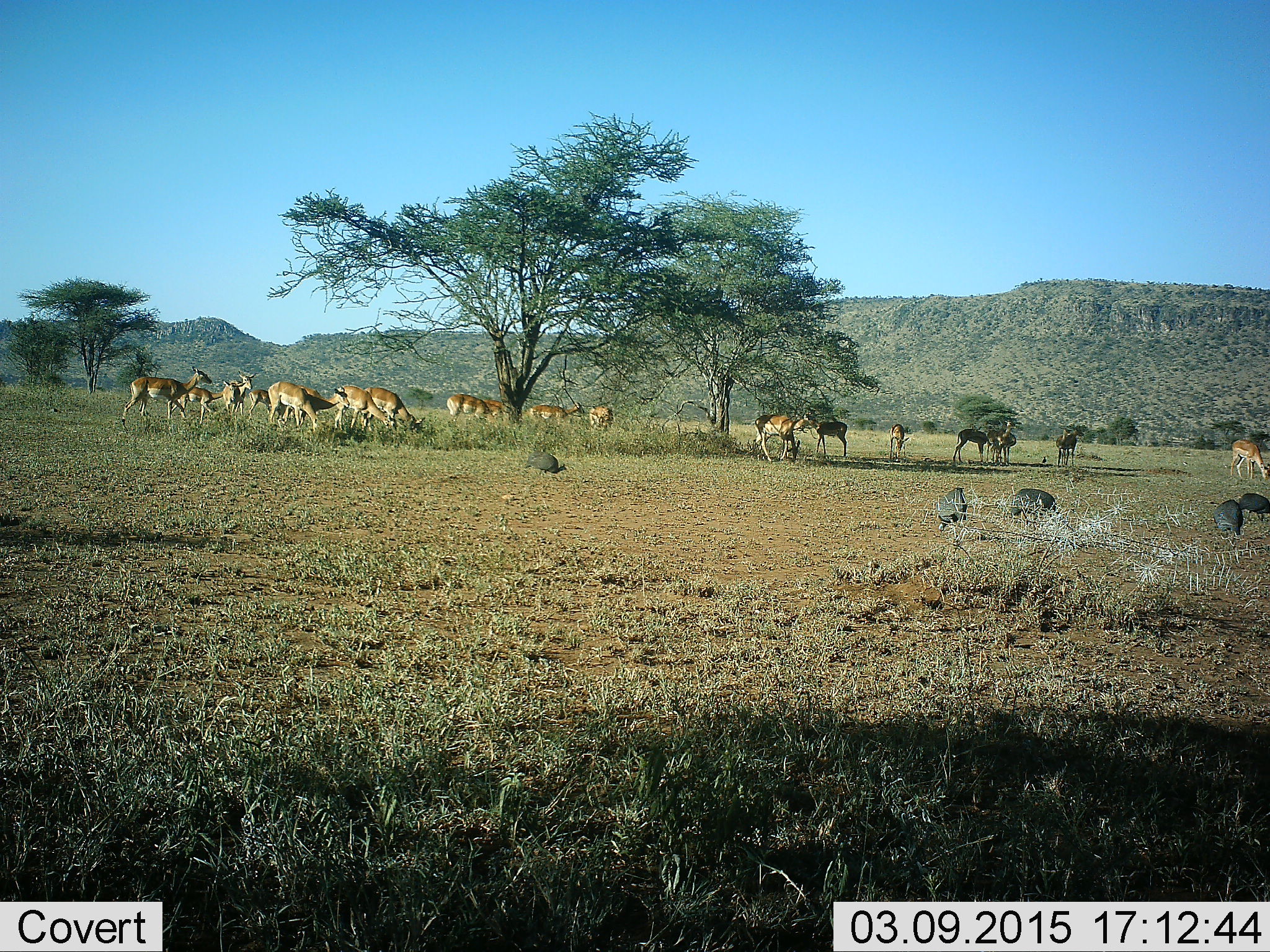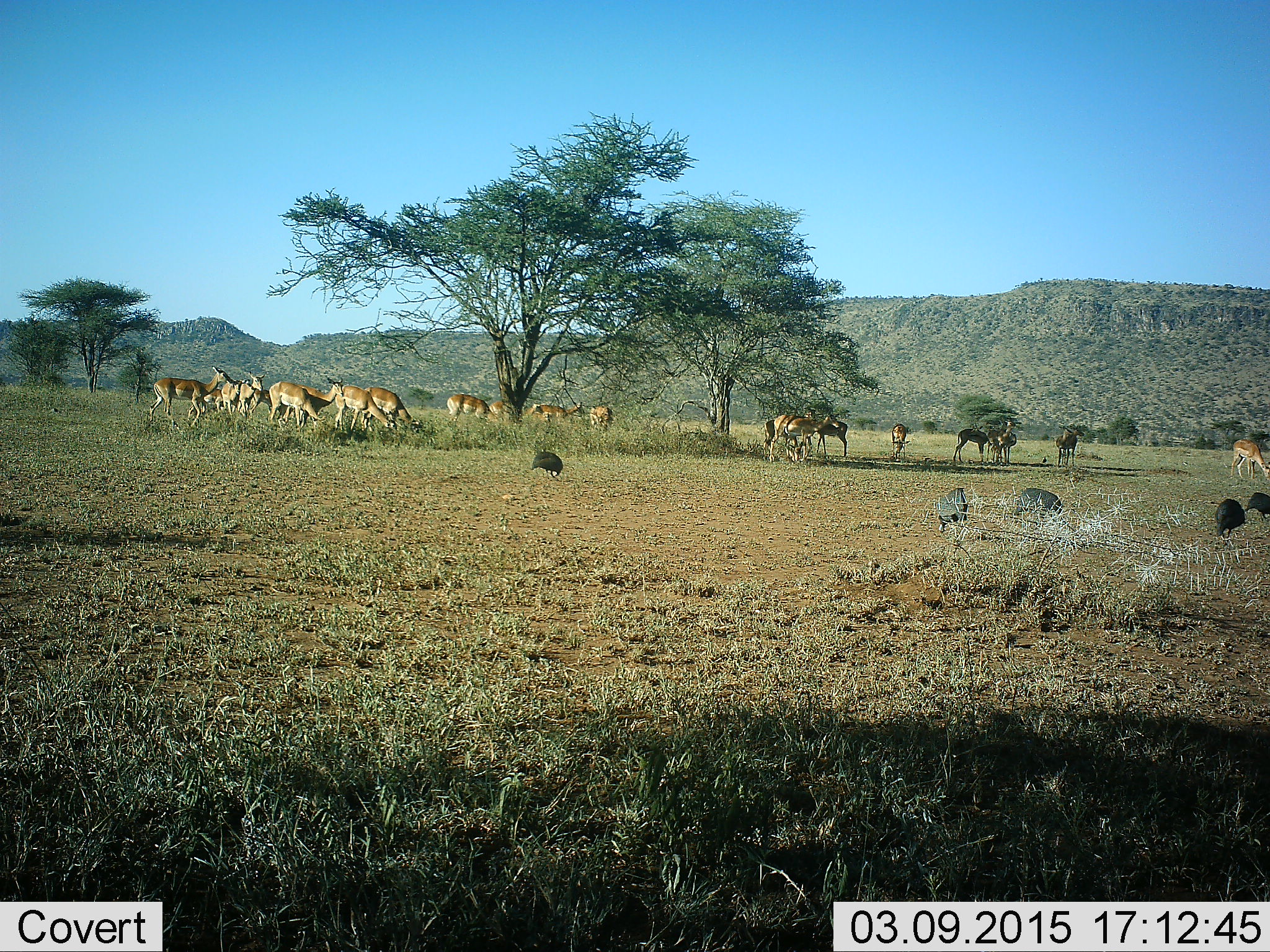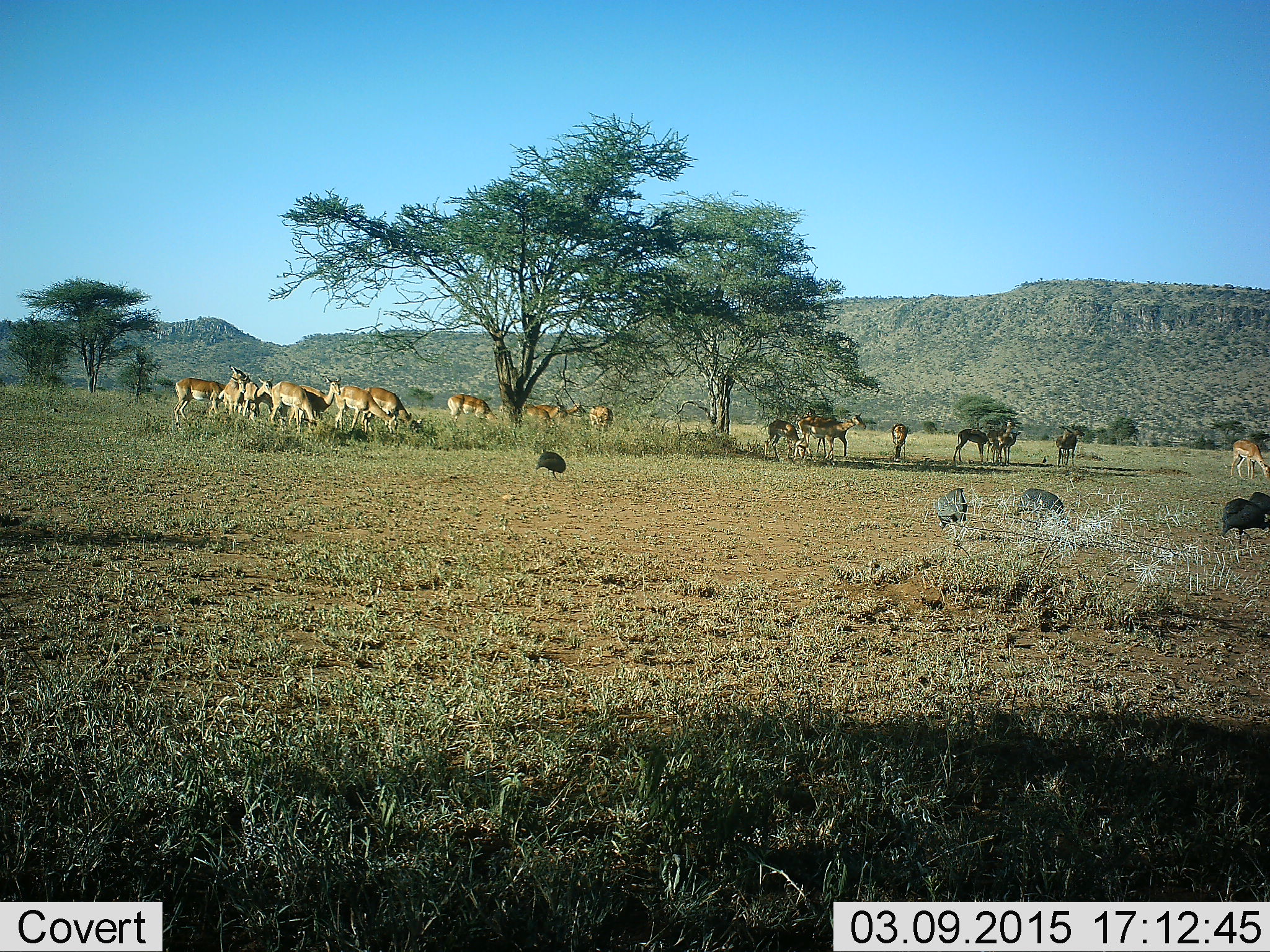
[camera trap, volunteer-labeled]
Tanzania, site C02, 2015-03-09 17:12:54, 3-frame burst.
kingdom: Animalia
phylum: Chordata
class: Aves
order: Galliformes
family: Numididae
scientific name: Numididae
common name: guinea fowl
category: guineafowl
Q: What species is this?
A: Guineafowl (guinea fowl) (Numididae).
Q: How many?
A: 5.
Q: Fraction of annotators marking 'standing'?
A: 23%.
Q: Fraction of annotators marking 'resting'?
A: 0%.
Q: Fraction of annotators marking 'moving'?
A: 23%.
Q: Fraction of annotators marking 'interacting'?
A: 0%.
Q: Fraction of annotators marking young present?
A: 0%.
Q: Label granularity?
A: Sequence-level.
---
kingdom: Animalia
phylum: Chordata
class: Mammalia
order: Artiodactyla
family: Bovidae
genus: Aepyceros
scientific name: Aepyceros melampus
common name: impala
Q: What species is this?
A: Impala (Aepyceros melampus).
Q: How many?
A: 11-50.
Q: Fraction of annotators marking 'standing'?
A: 50%.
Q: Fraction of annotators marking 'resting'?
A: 10%.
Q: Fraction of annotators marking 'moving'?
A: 30%.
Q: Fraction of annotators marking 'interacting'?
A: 30%.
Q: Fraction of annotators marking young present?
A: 0%.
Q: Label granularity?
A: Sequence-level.